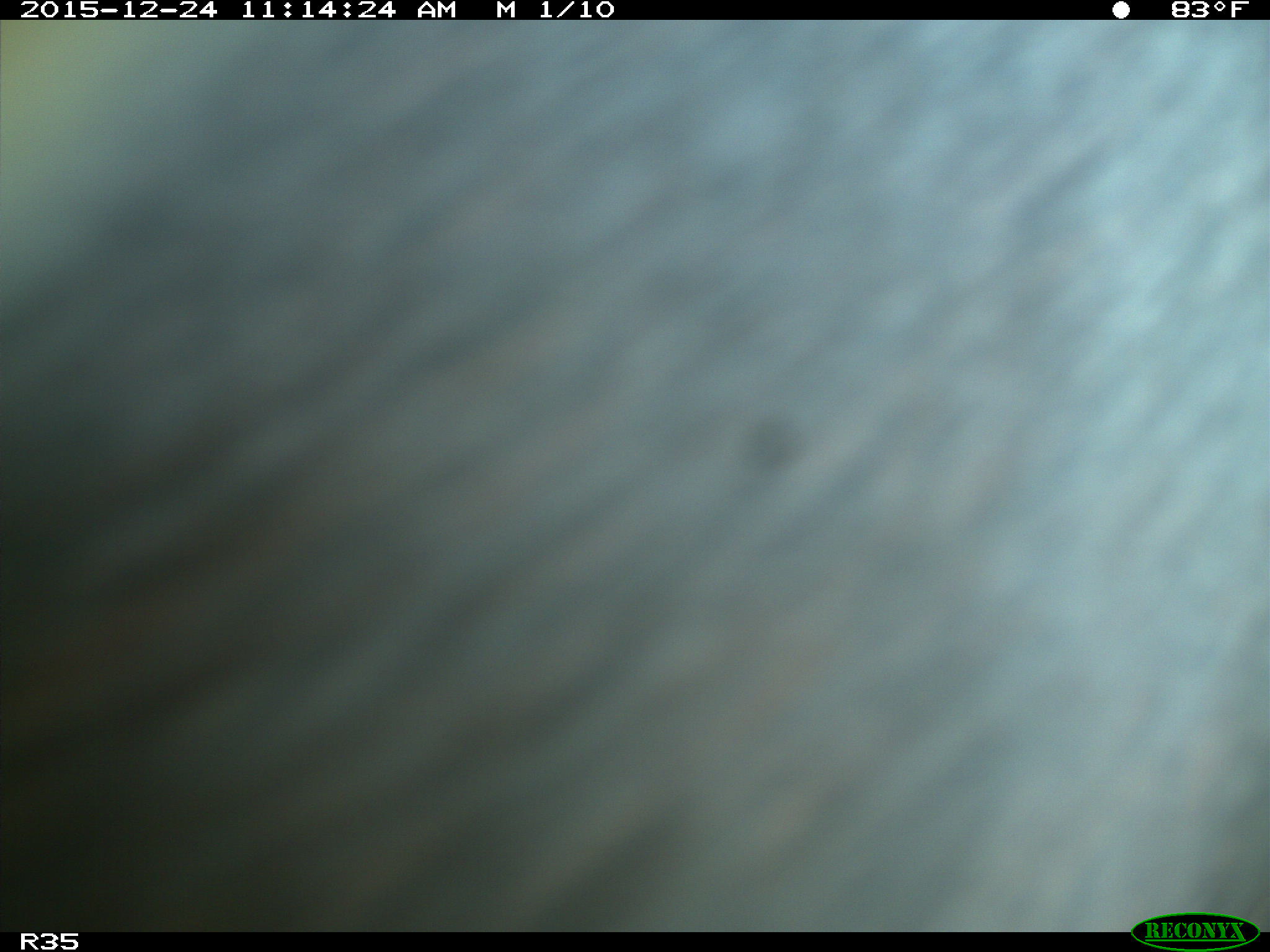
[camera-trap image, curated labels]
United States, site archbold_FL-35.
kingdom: Animalia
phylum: Chordata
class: Mammalia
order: Artiodactyla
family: Bovidae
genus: Bos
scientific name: Bos taurus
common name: domestic cow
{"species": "Bos taurus (domestic cow)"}